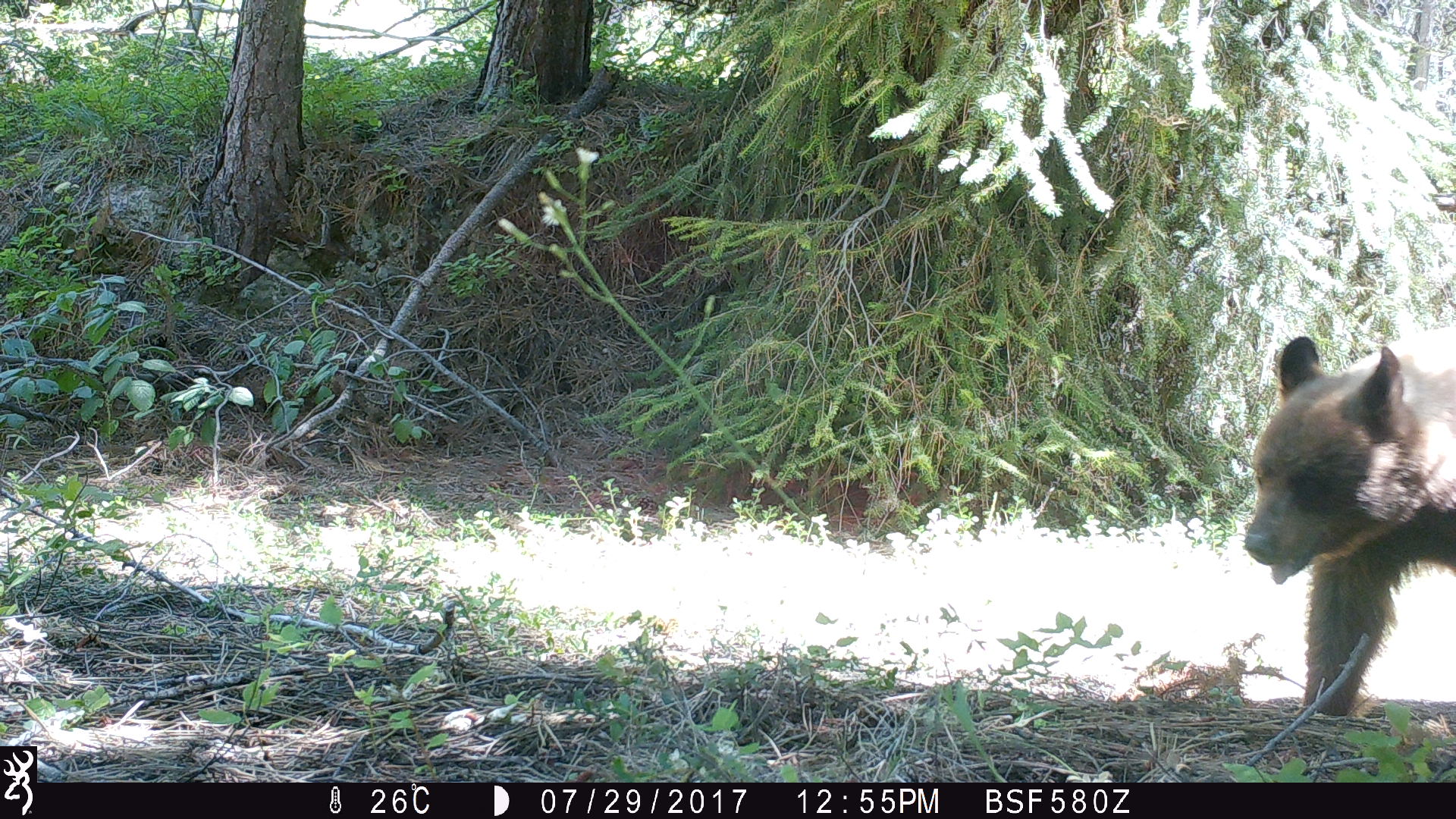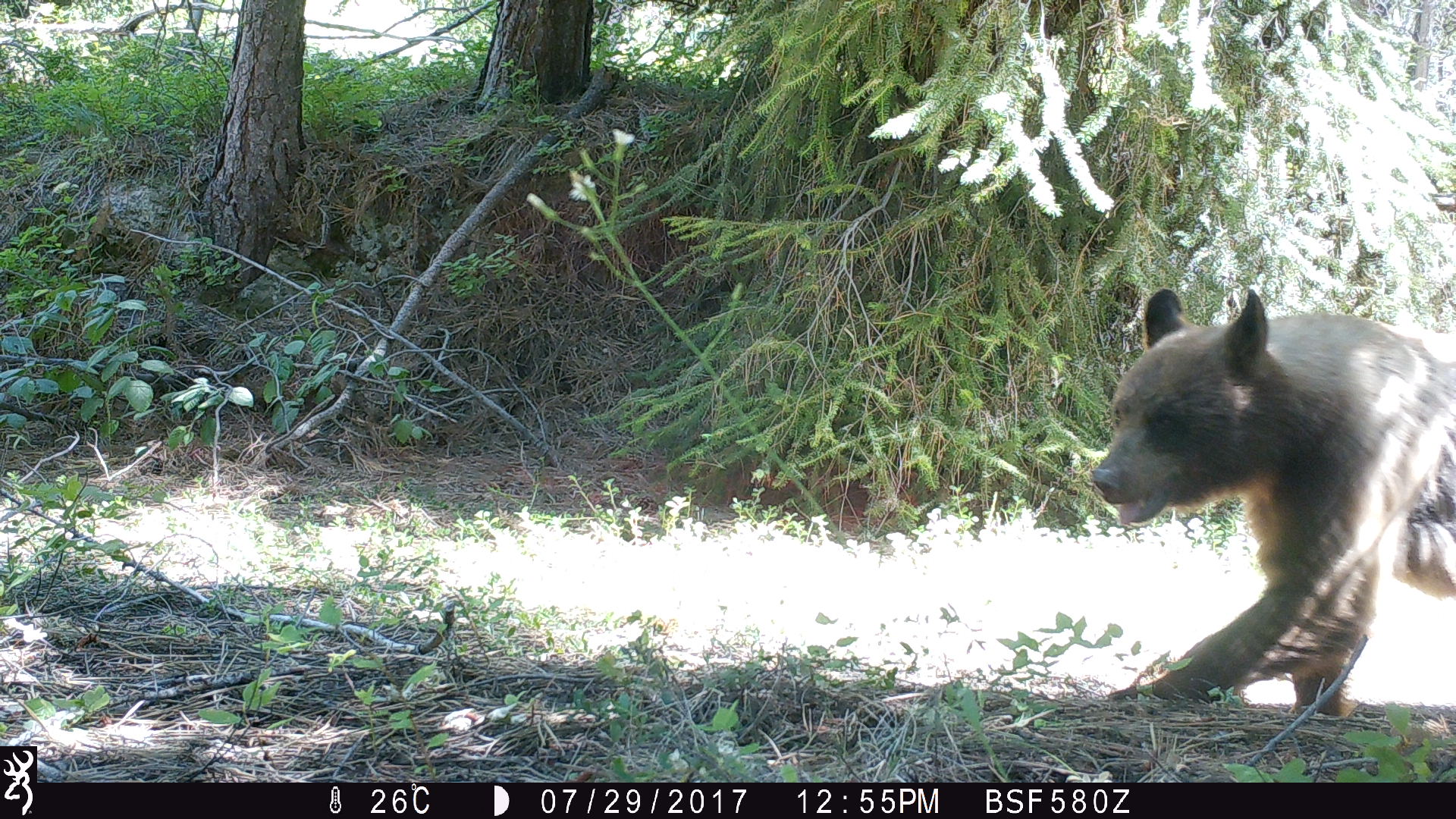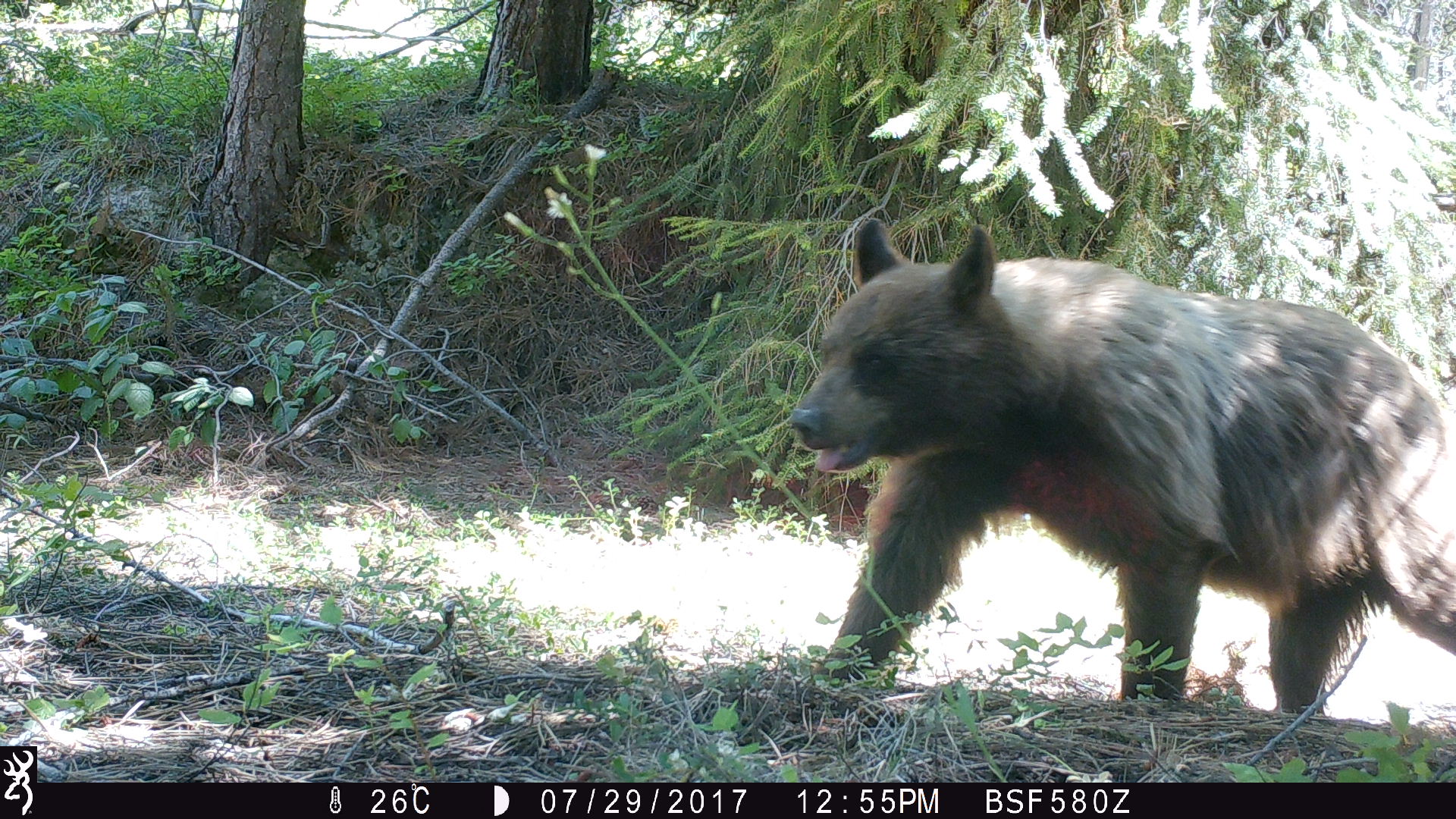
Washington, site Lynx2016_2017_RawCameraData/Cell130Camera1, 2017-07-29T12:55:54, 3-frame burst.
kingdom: Animalia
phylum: Chordata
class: Mammalia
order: Carnivora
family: Ursidae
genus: Ursus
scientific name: Ursus americanus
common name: american black bear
Ursus americanus (american black bear). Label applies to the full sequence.